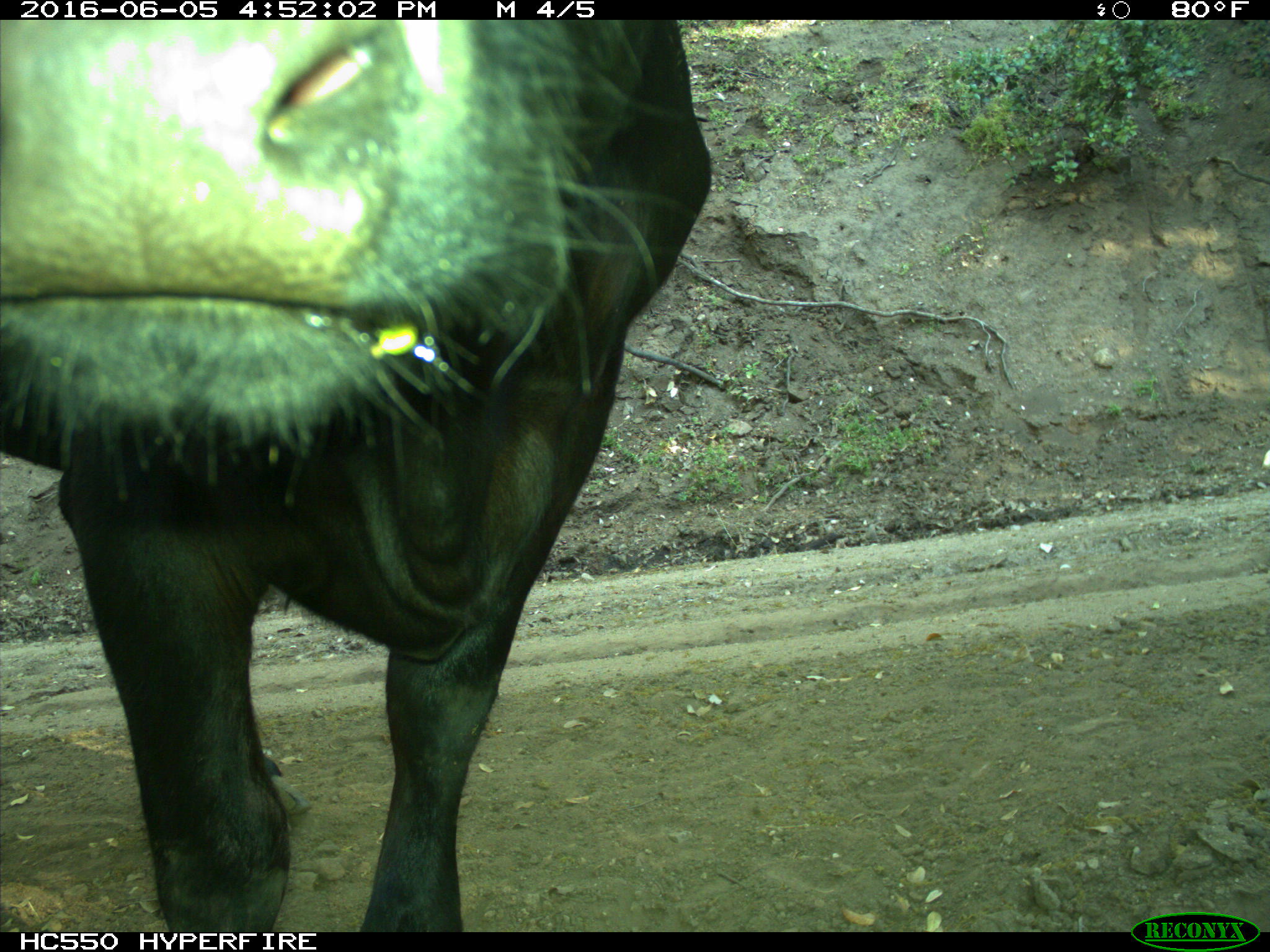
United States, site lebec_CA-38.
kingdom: Animalia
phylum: Chordata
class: Mammalia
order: Artiodactyla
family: Bovidae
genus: Bos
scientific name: Bos taurus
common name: domestic cow